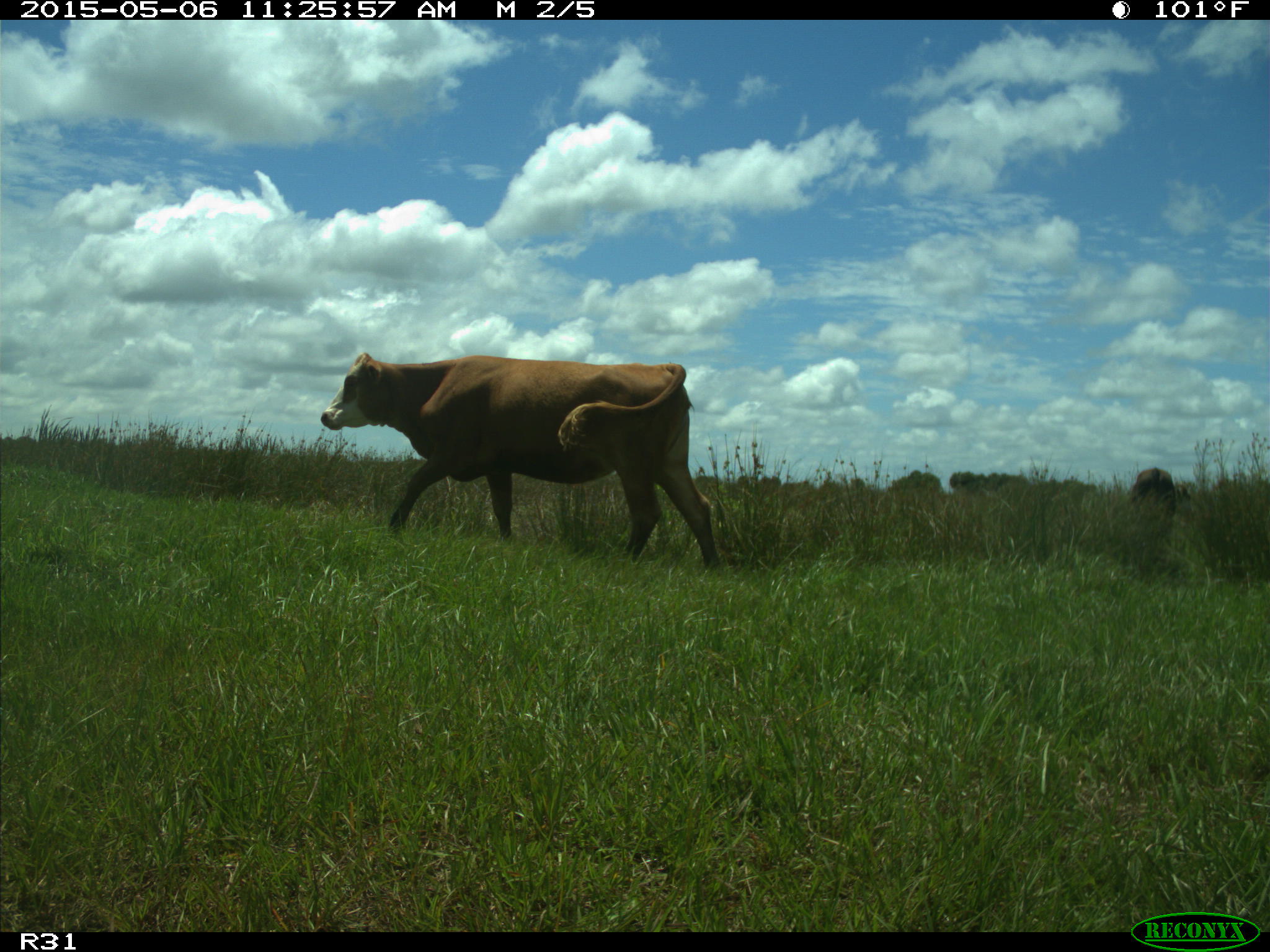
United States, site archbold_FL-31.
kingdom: Animalia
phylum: Chordata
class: Mammalia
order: Artiodactyla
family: Bovidae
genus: Bos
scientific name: Bos taurus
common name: domestic cow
Bos taurus (domestic cow).